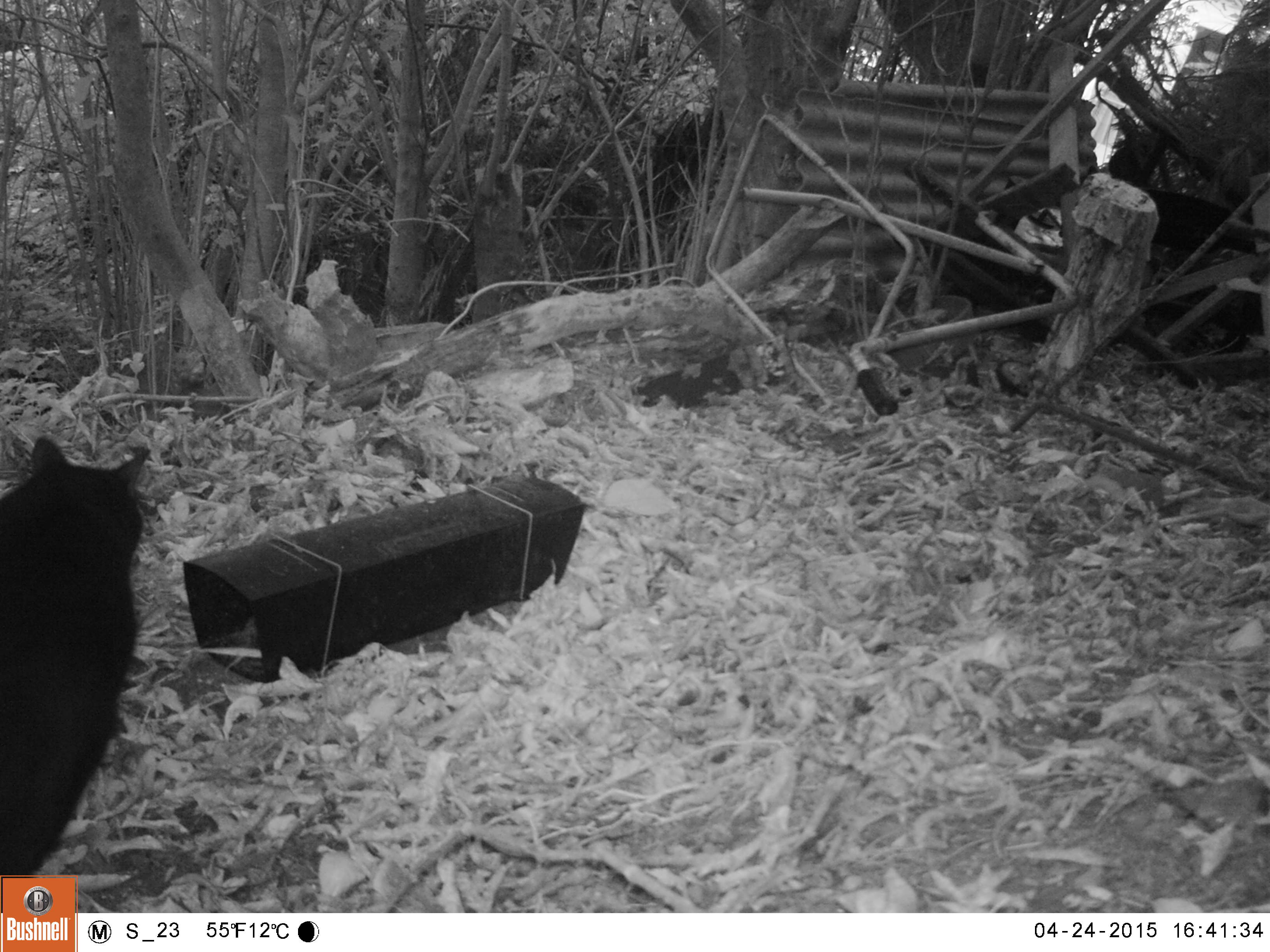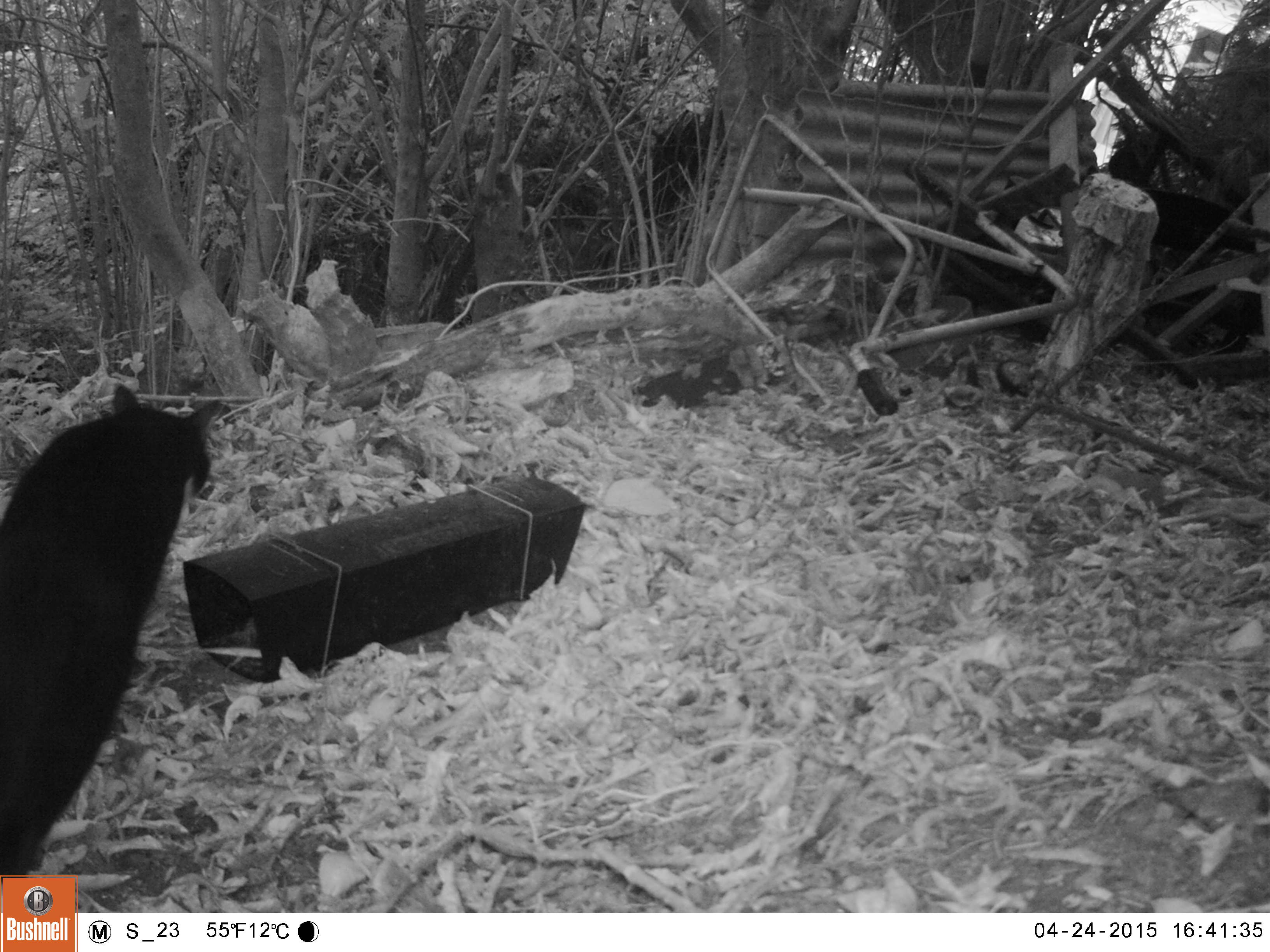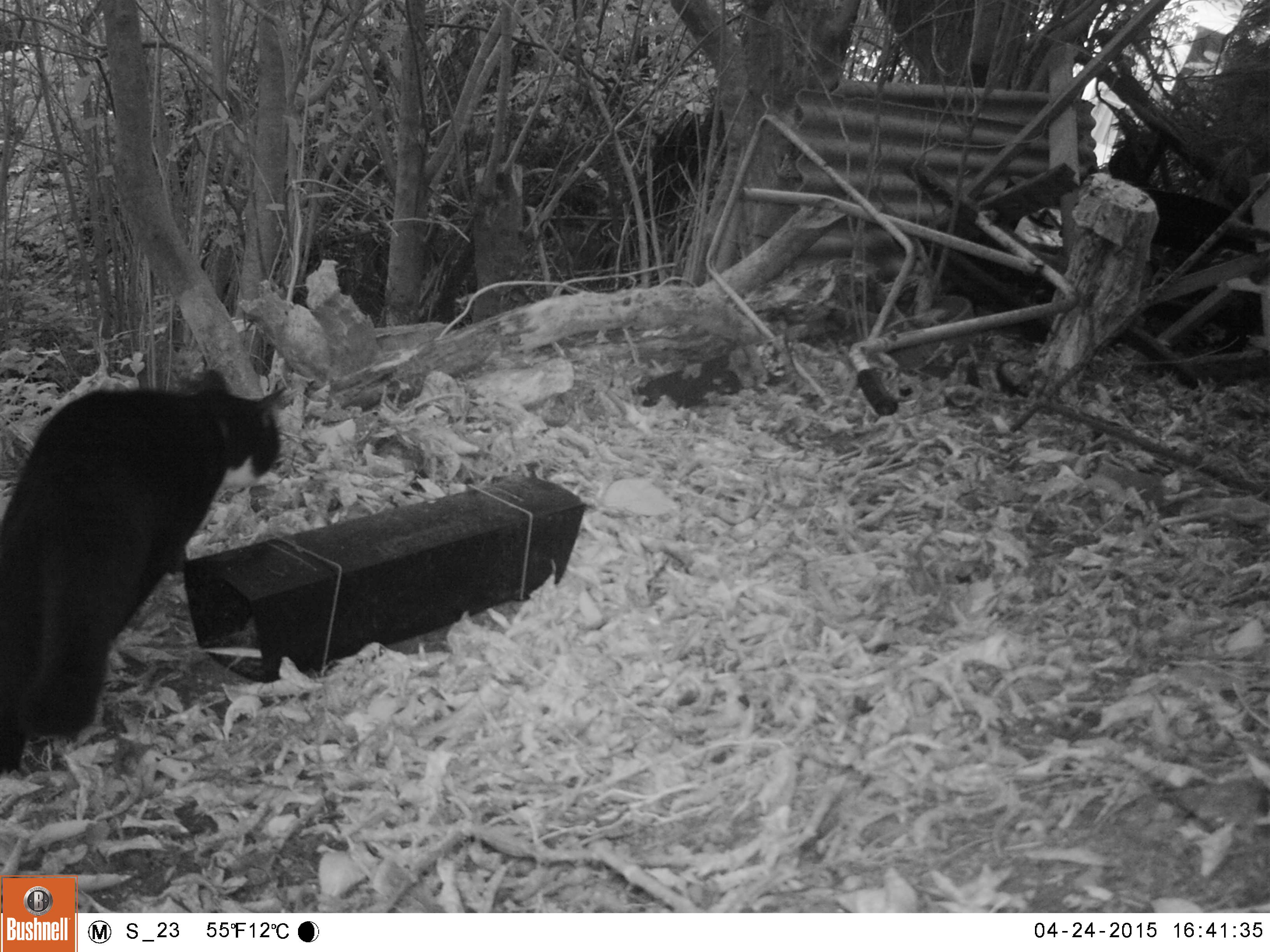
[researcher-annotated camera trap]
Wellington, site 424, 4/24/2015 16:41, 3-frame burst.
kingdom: Animalia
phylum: Chordata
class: Mammalia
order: Carnivora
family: Felidae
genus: Felis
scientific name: Felis catus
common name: cat